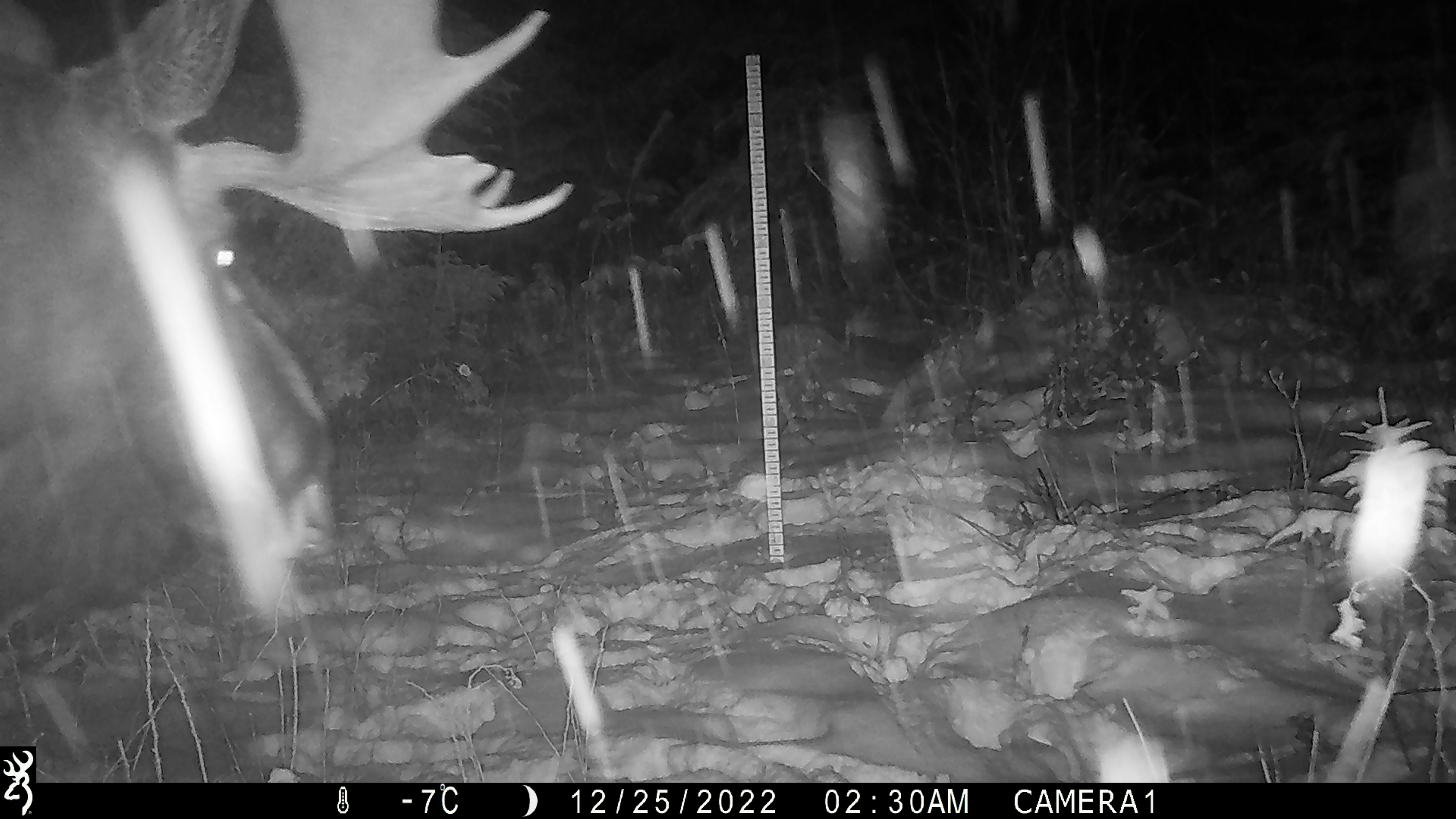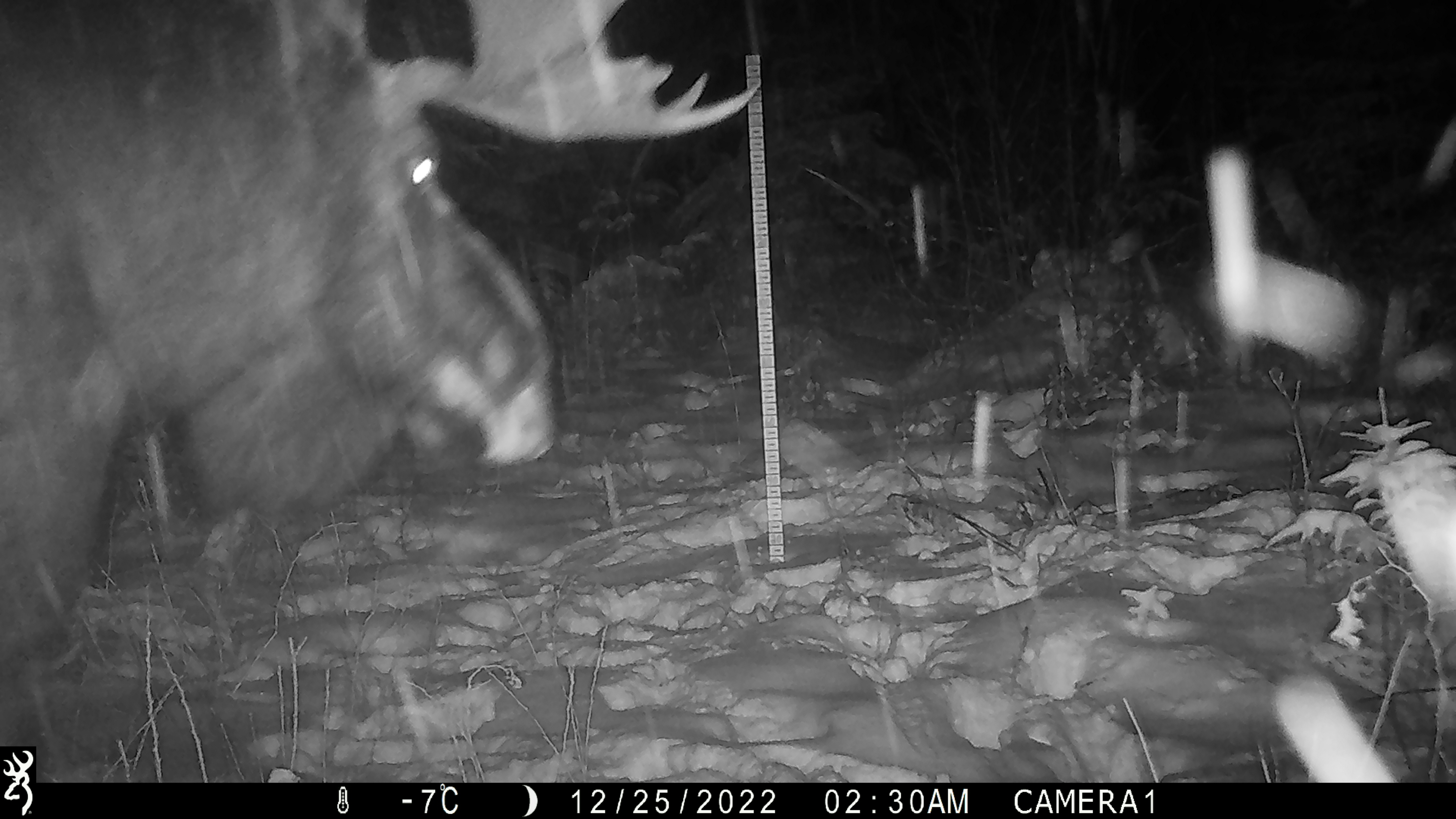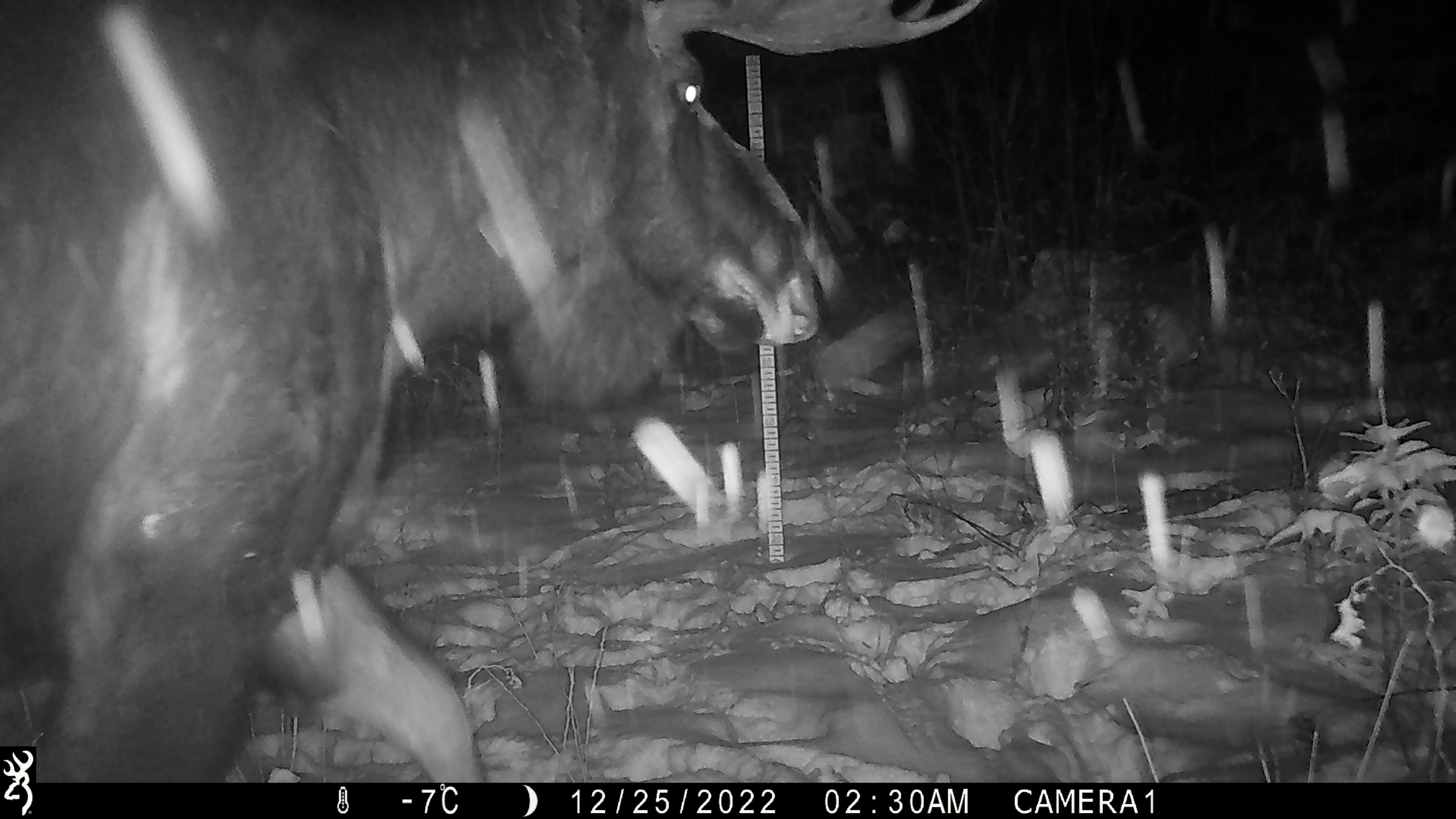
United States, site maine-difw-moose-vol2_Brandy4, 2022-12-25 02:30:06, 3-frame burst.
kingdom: Animalia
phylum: Chordata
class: Mammalia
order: Artiodactyla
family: Cervidae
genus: Alces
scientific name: Alces alces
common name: moose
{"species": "moose (Alces alces)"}